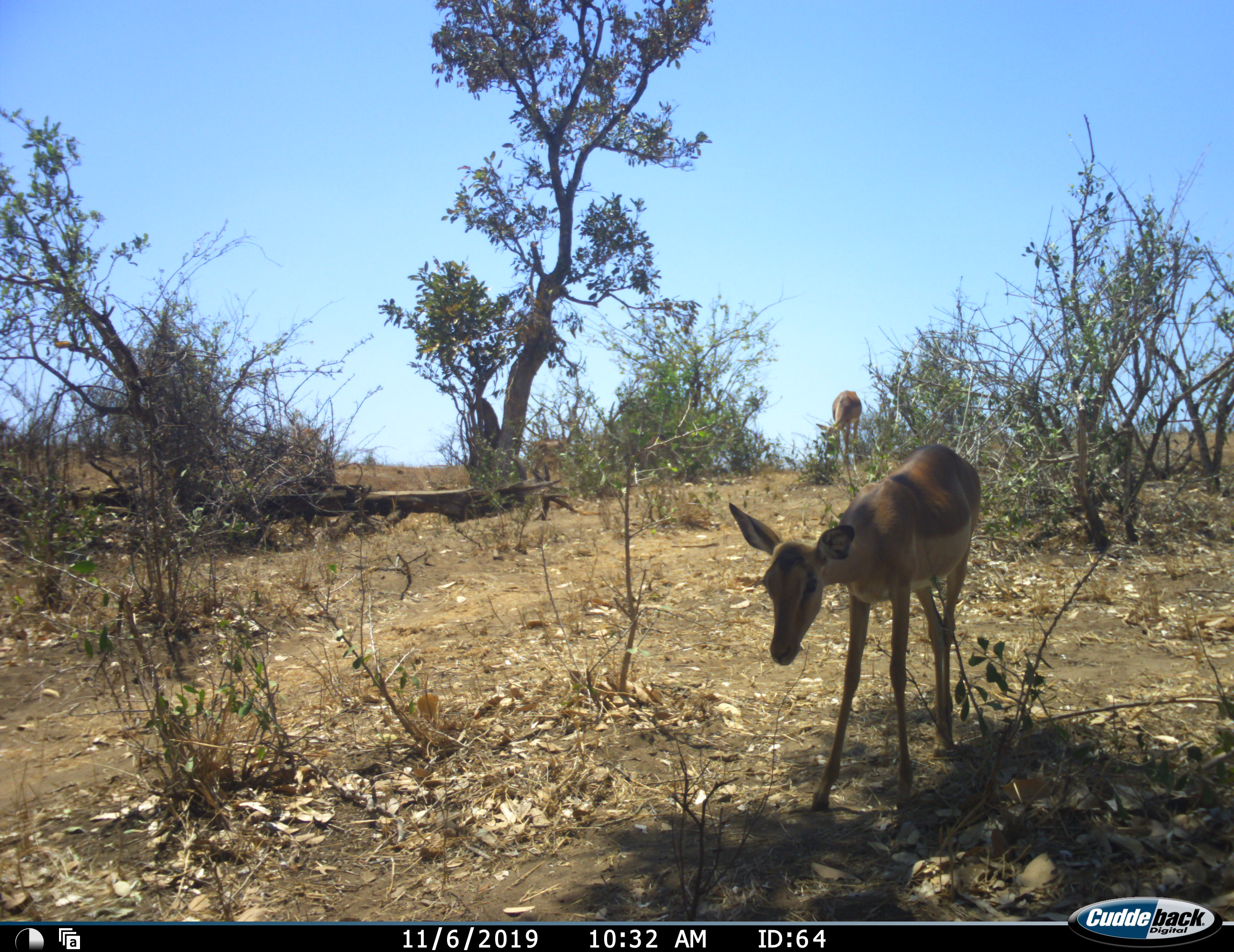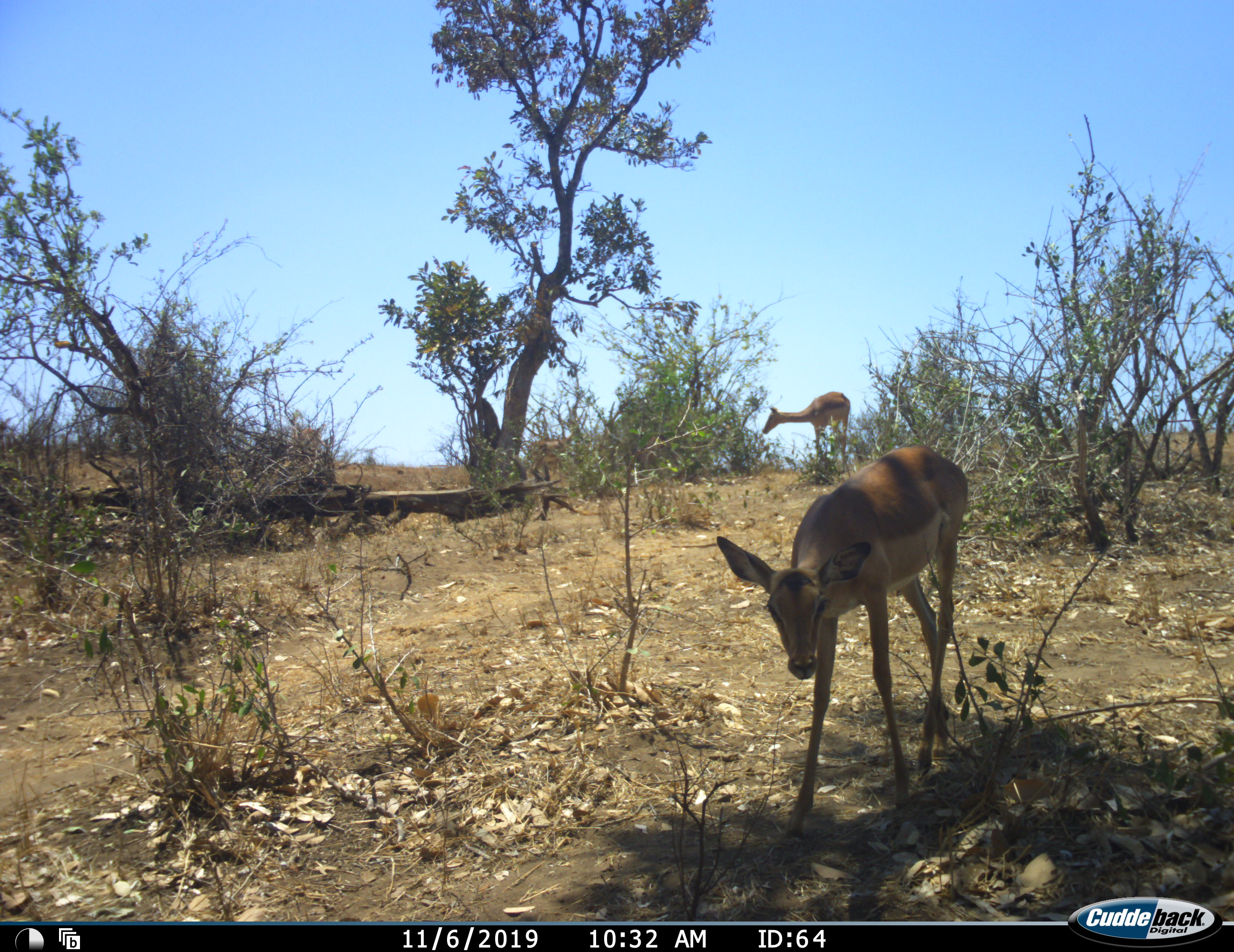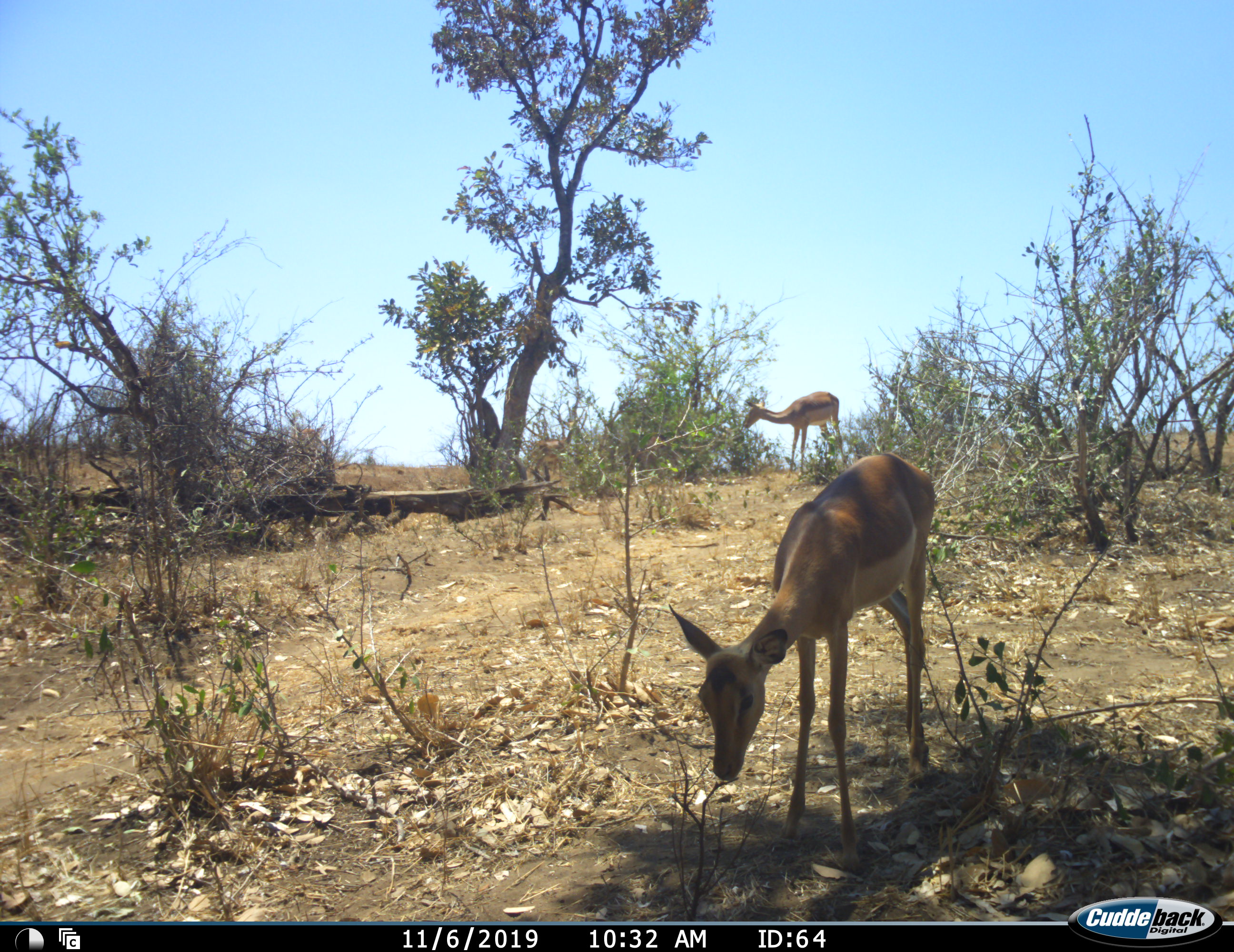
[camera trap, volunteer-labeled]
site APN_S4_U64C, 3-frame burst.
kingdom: Animalia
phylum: Chordata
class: Mammalia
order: Artiodactyla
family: Bovidae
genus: Aepyceros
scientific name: Aepyceros melampus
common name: impala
Impala (Aepyceros melampus), count 2. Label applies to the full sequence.